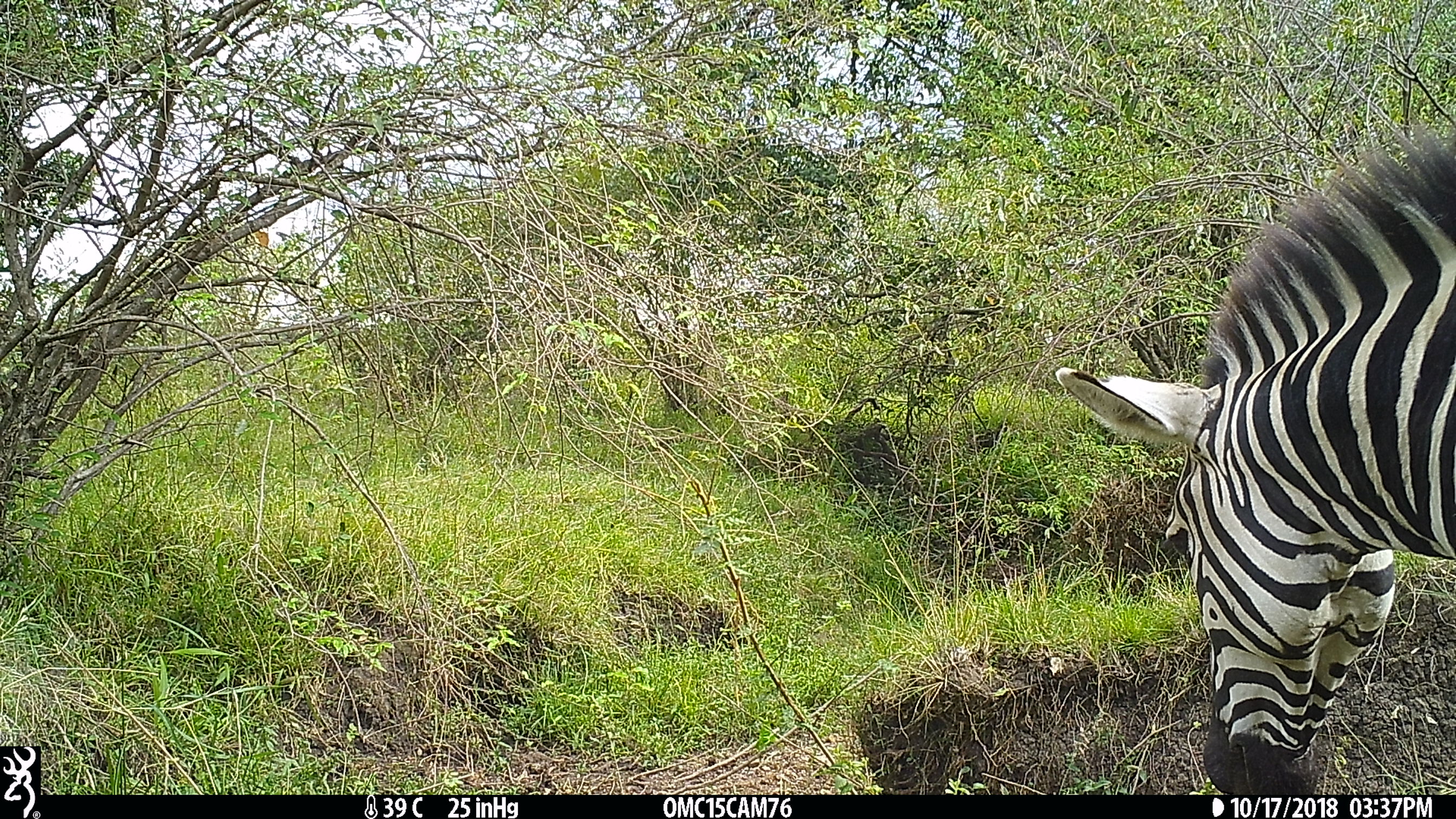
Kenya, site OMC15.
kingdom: Animalia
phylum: Chordata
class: Mammalia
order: Perissodactyla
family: Equidae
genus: Equus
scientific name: Equus quagga burchellii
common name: burchell's zebra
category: zebra